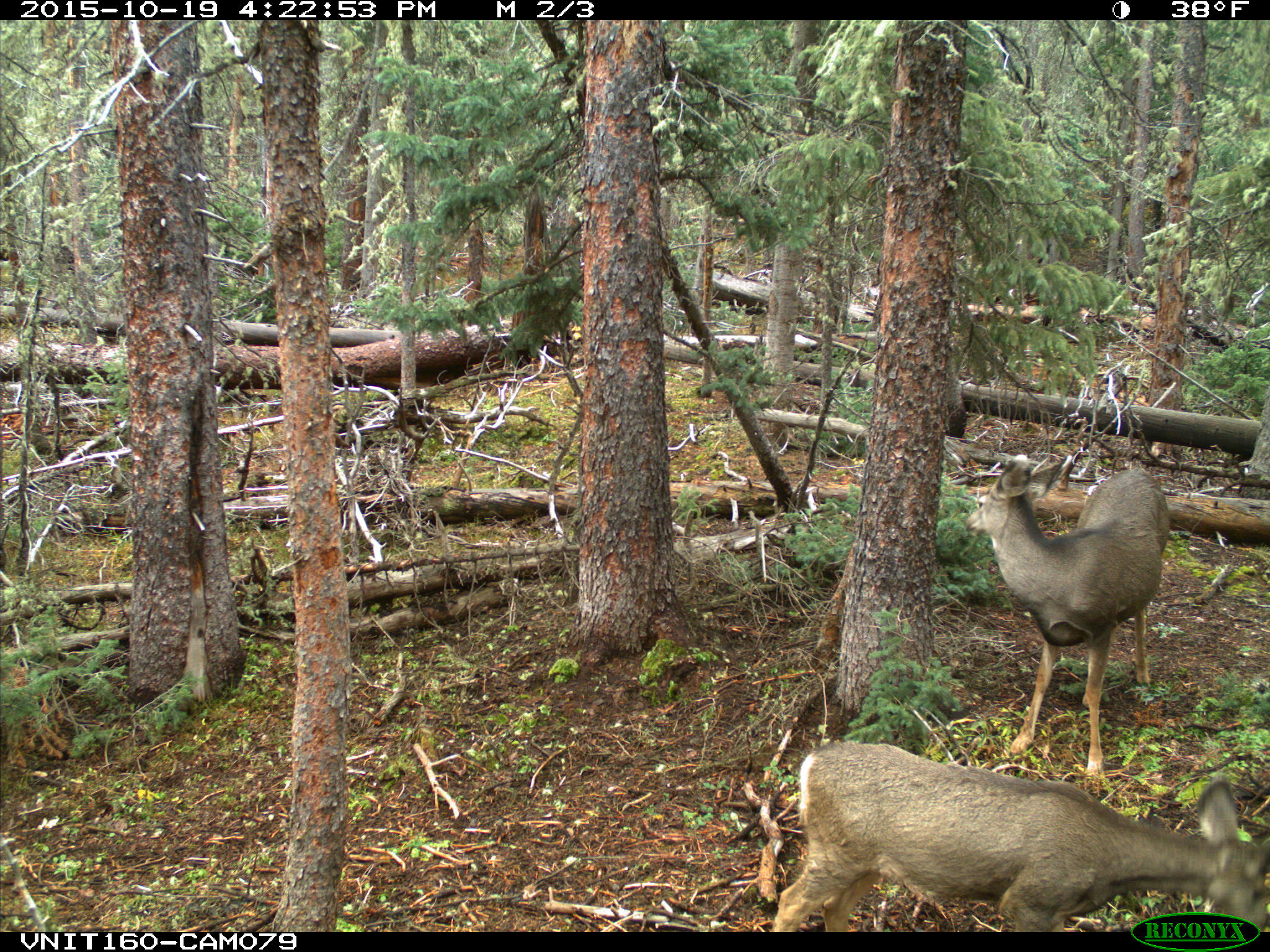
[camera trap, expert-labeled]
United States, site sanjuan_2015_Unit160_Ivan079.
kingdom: Animalia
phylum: Chordata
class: Mammalia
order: Artiodactyla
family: Cervidae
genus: Odocoileus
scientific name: Odocoileus hemionus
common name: mule deer